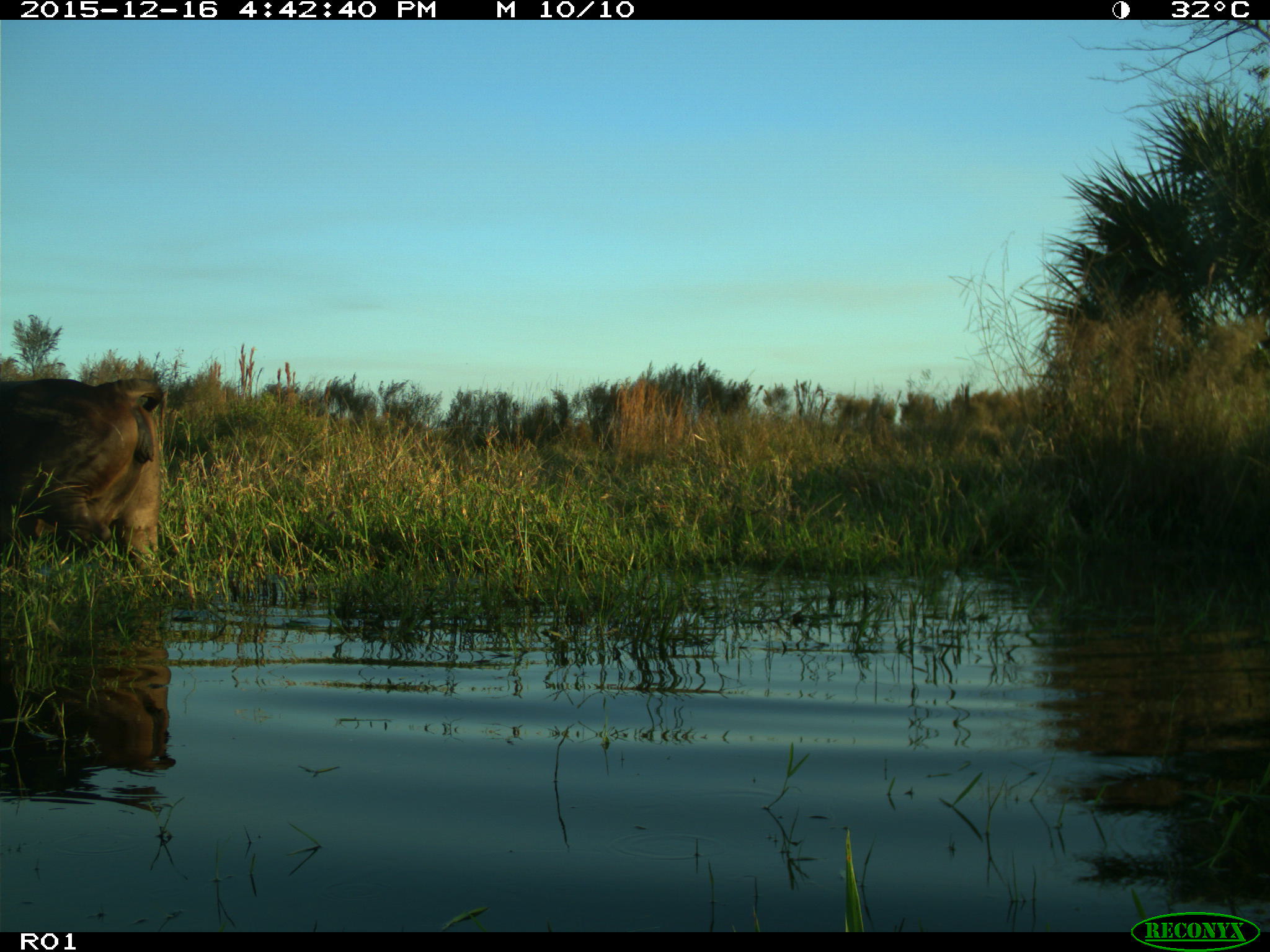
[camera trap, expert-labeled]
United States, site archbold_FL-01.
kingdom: Animalia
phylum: Chordata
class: Mammalia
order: Artiodactyla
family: Bovidae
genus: Bos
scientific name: Bos taurus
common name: domestic cow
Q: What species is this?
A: Bos taurus (domestic cow).